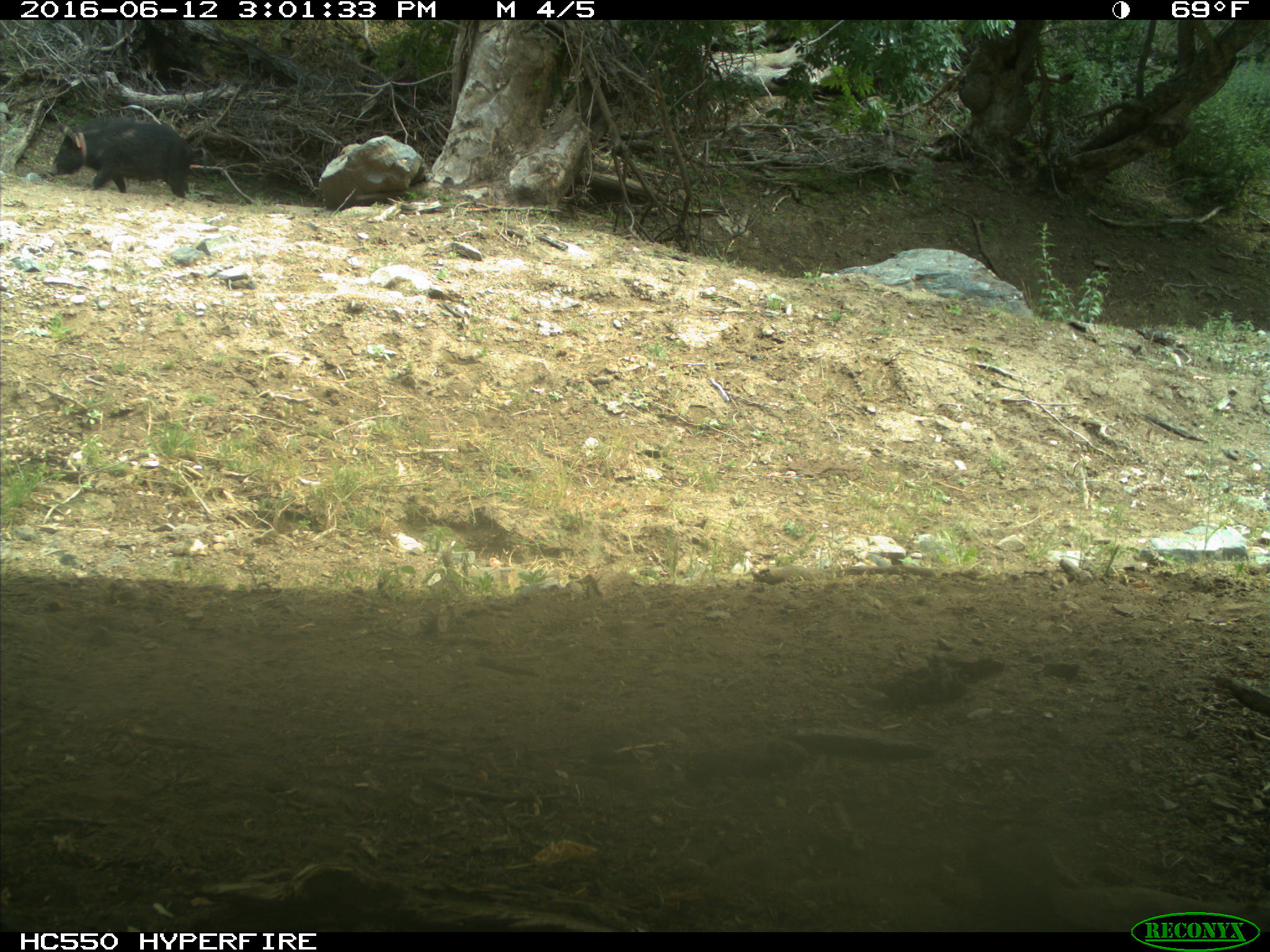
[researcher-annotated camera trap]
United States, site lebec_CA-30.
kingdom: Animalia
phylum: Chordata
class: Mammalia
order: Artiodactyla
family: Suidae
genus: Sus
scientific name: Sus scrofa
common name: wild boar